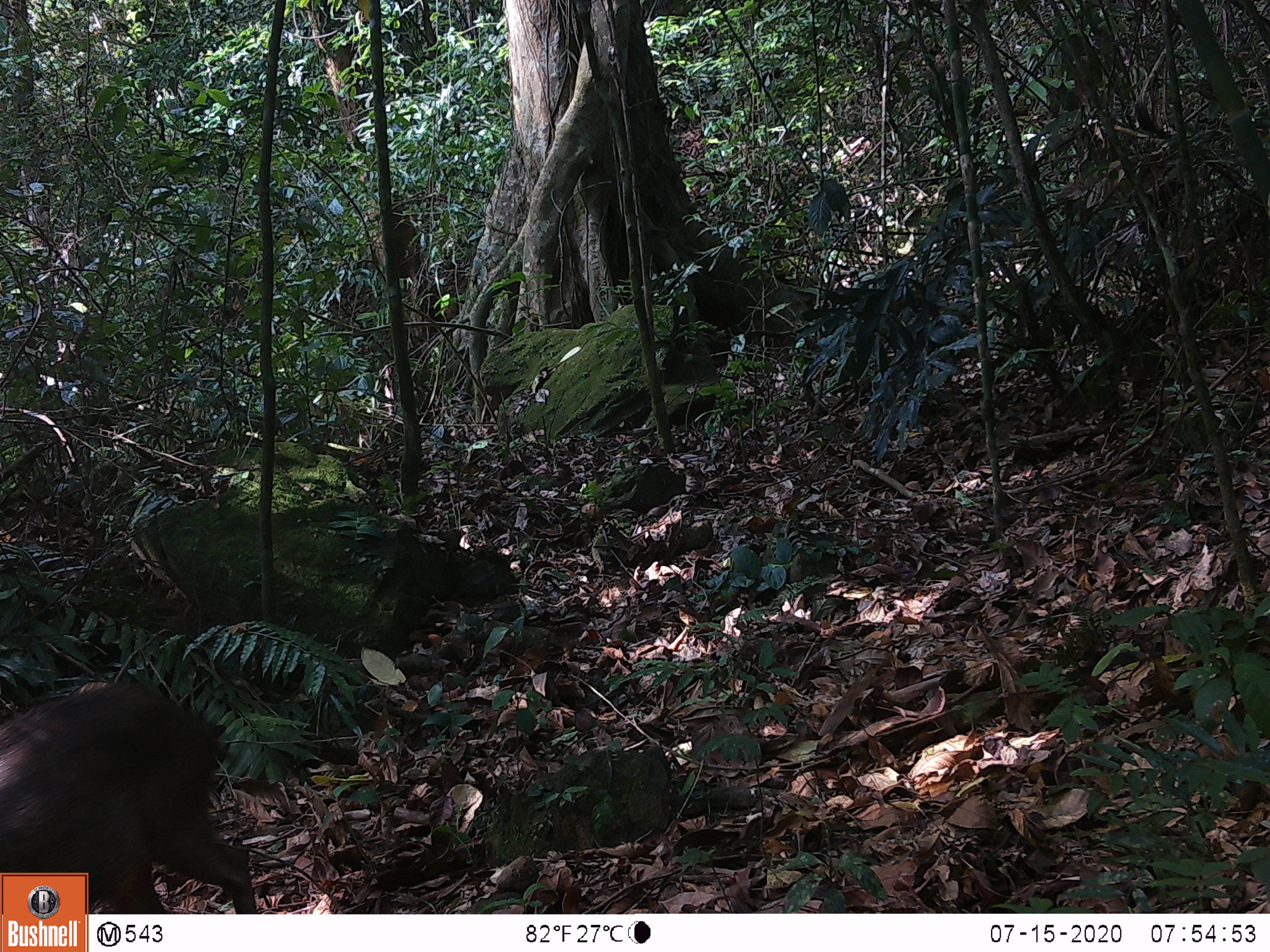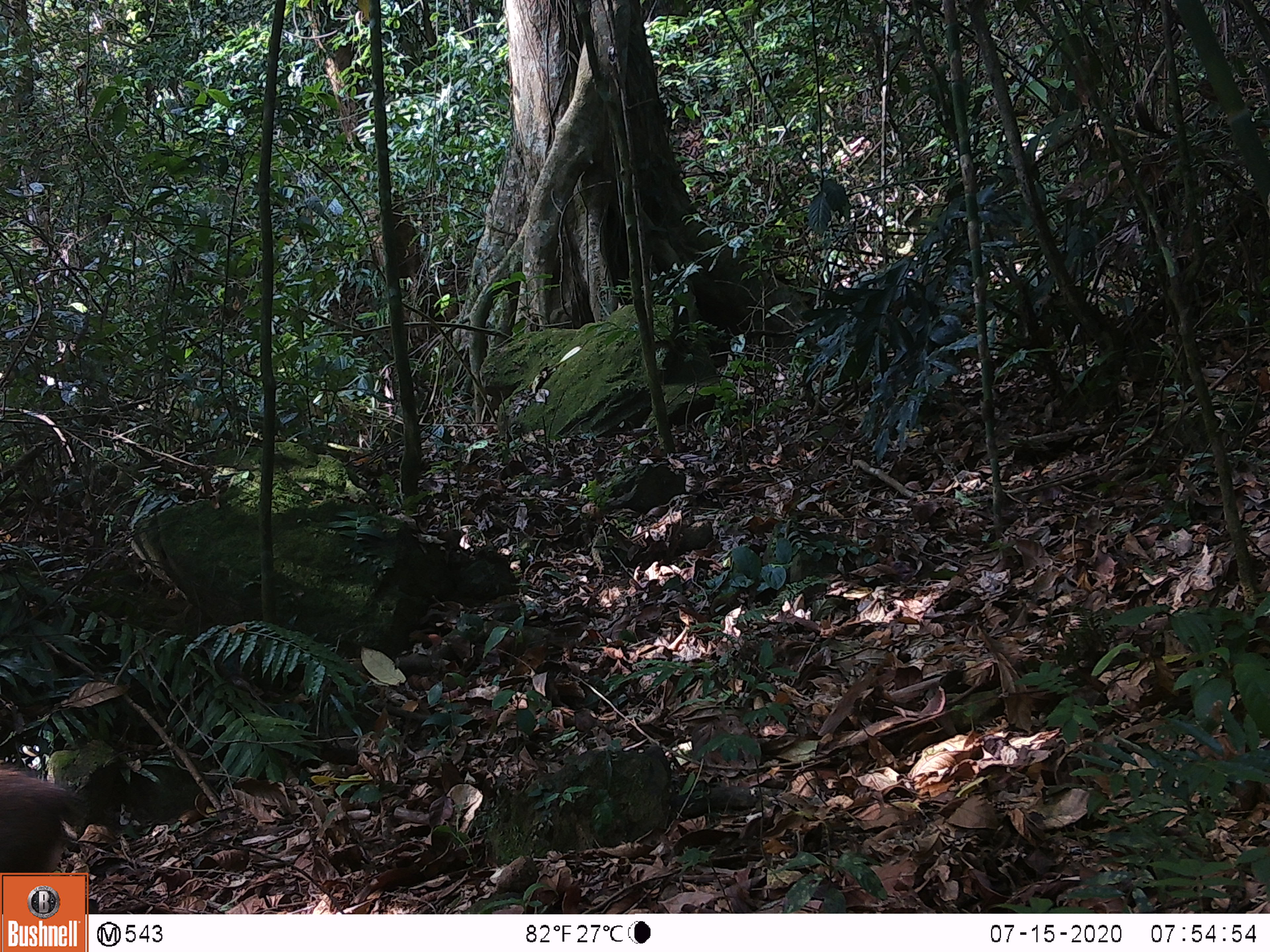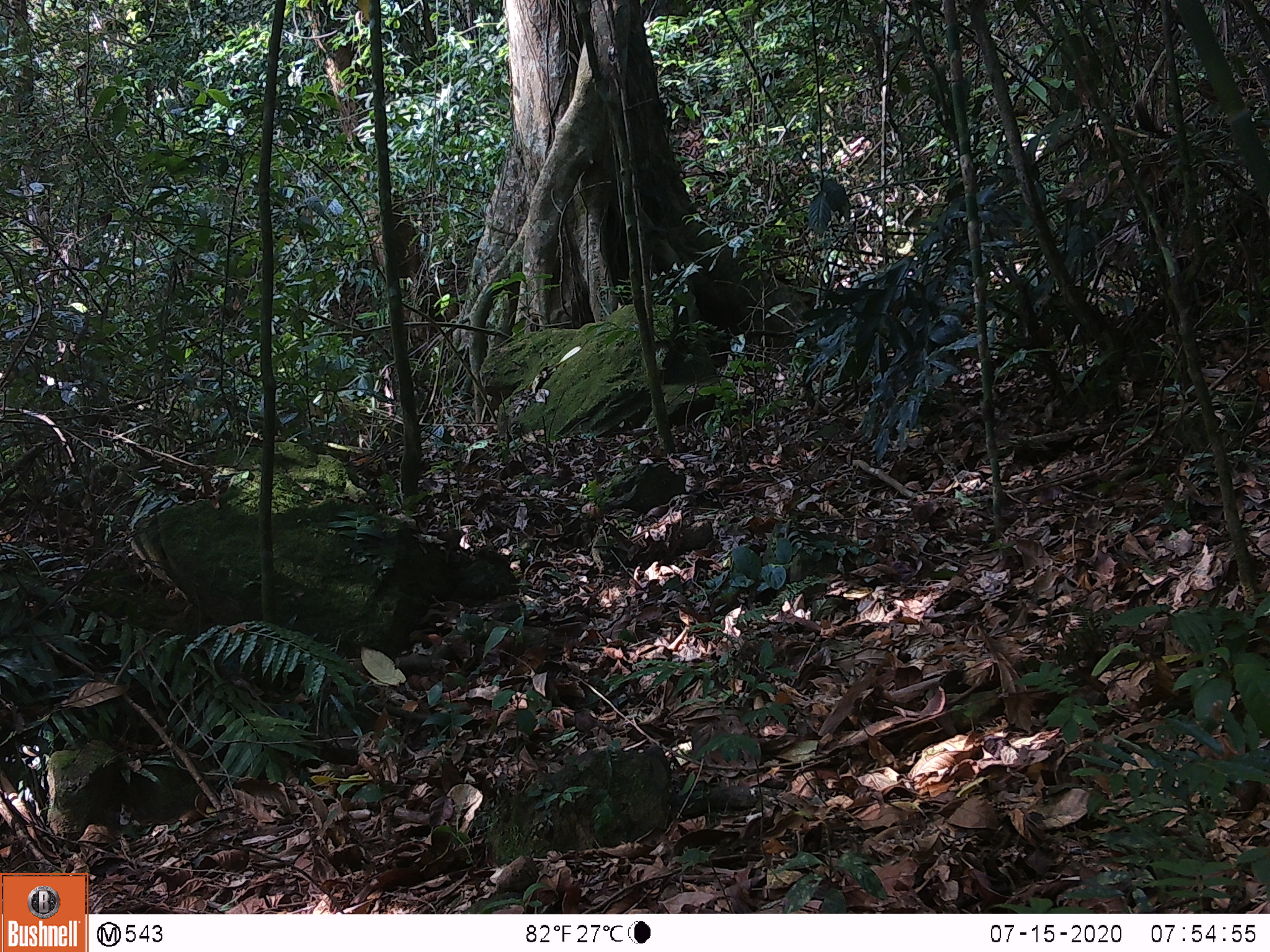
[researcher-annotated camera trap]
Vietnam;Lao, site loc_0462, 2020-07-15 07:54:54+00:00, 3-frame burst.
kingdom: Animalia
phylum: Chordata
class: Mammalia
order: Artiodactyla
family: Suidae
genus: Sus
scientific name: Sus scrofa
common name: eurasian wild pig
Eurasian wild pig (Sus scrofa). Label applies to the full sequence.